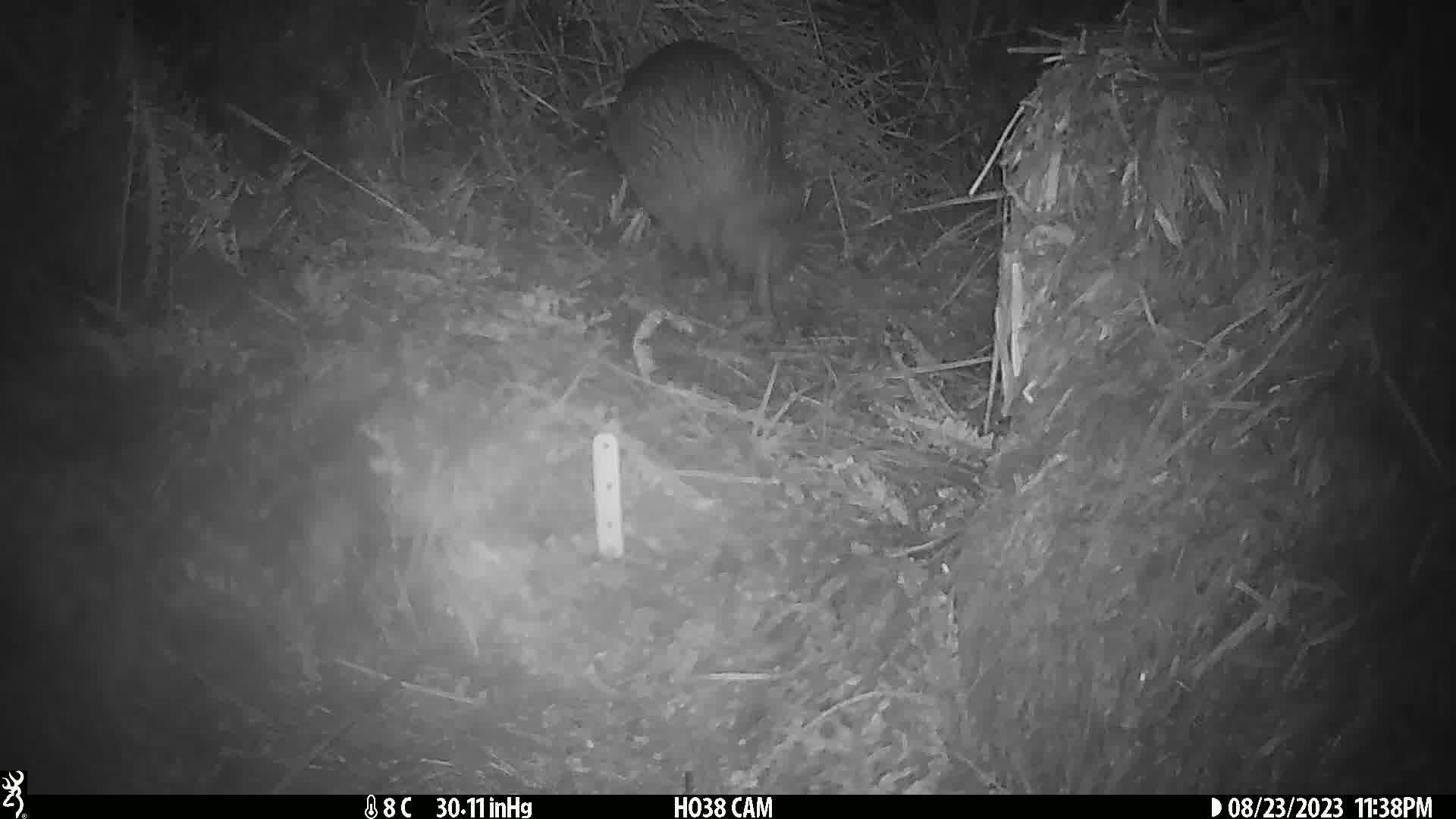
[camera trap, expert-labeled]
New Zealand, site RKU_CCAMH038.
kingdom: Animalia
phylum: Chordata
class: Aves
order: Apterygiformes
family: Apterygidae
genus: Apteryx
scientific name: Apteryx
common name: kiwi